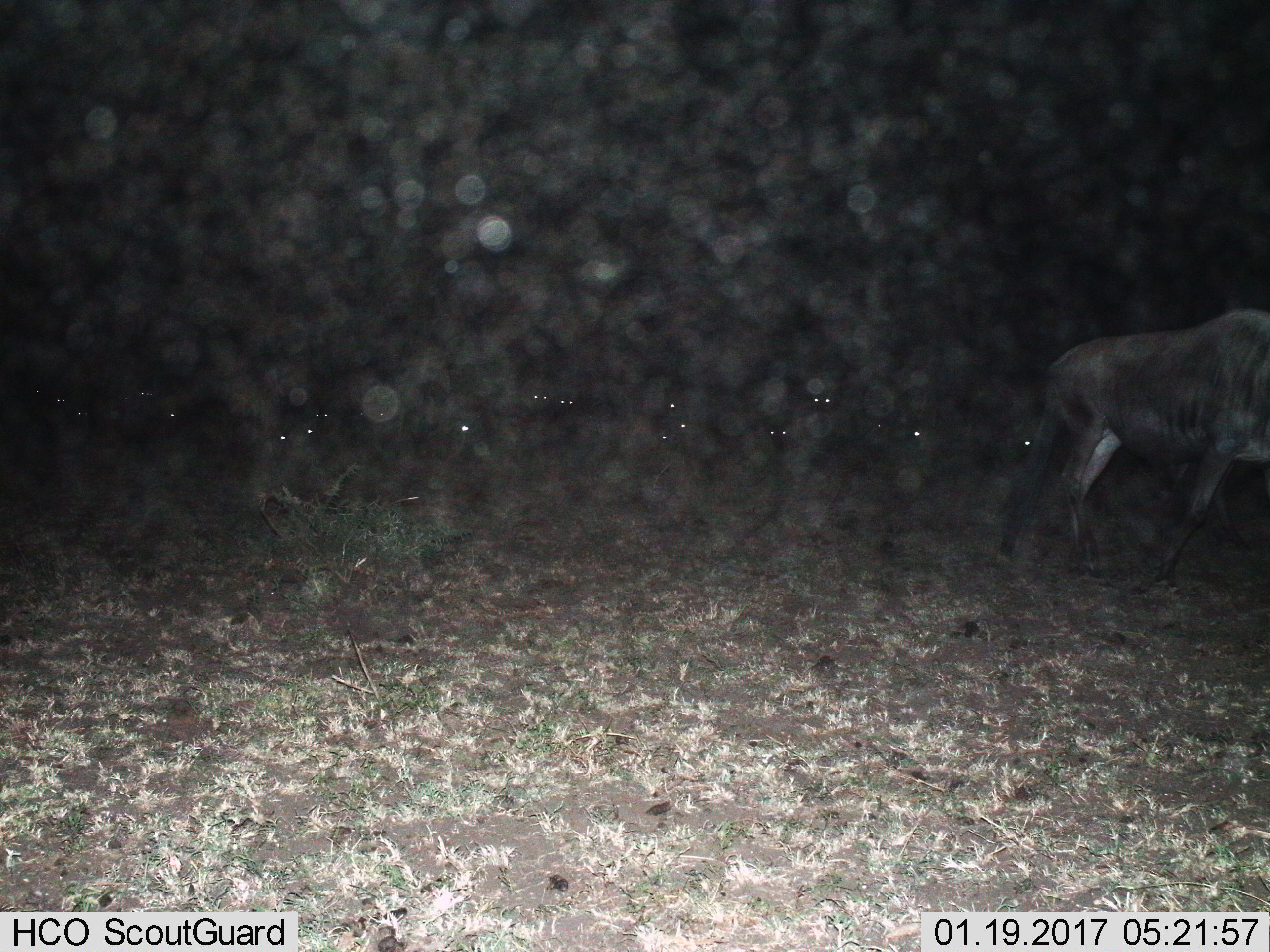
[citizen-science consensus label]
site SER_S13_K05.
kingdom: Animalia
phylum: Chordata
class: Mammalia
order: Artiodactyla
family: Bovidae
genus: Connochaetes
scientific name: Connochaetes taurinus taurinus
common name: blue wildebeest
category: wildebeestblue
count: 11-50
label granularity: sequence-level